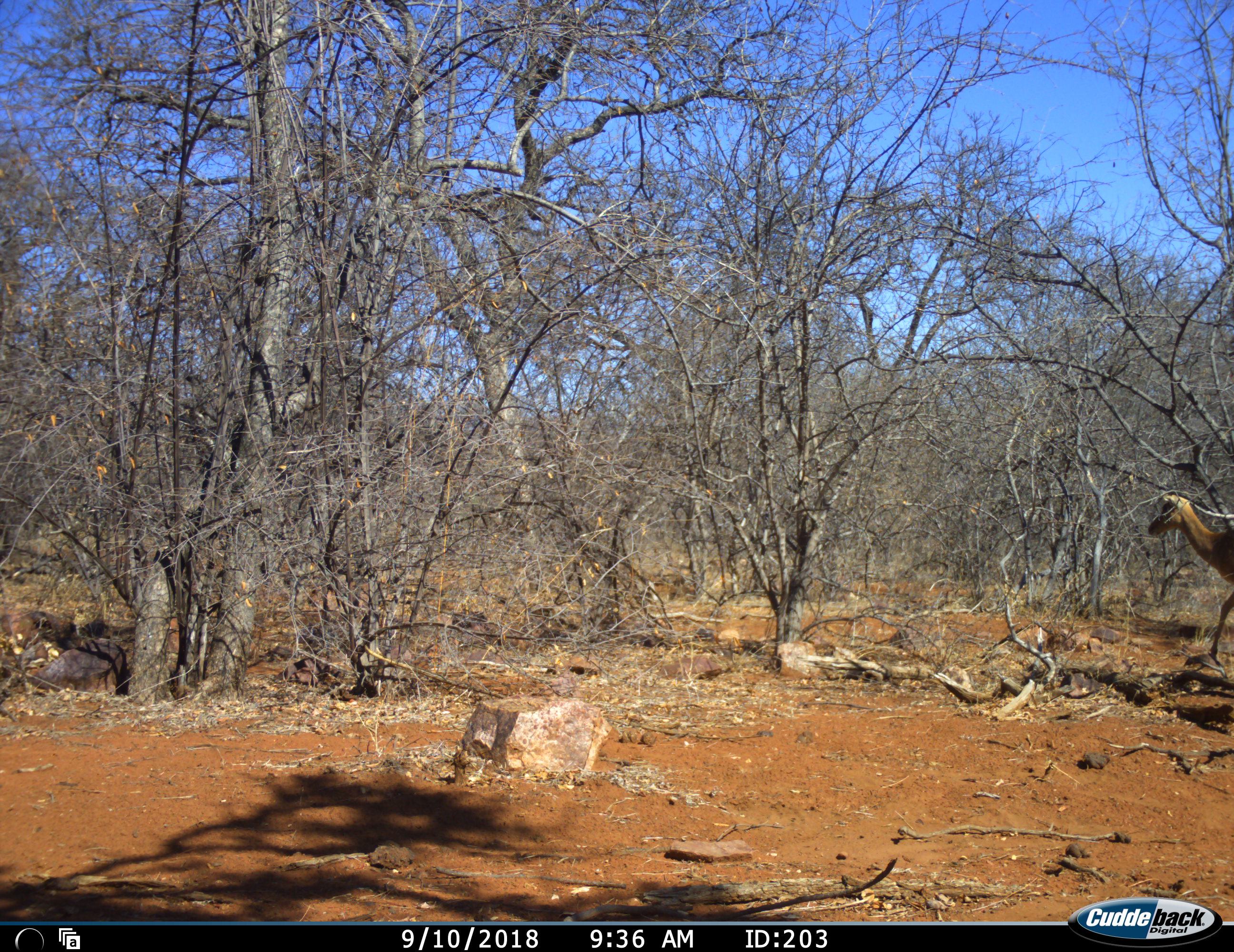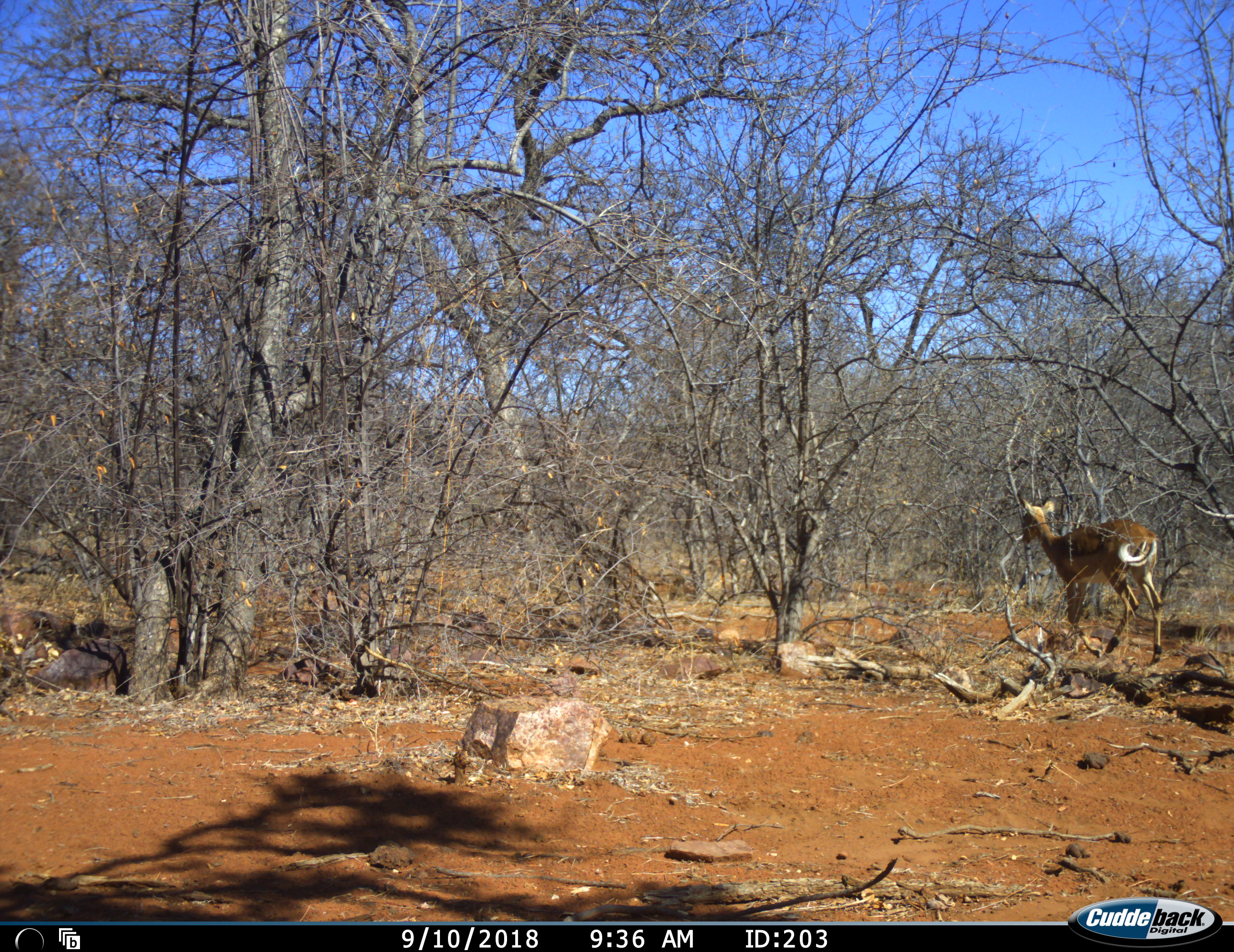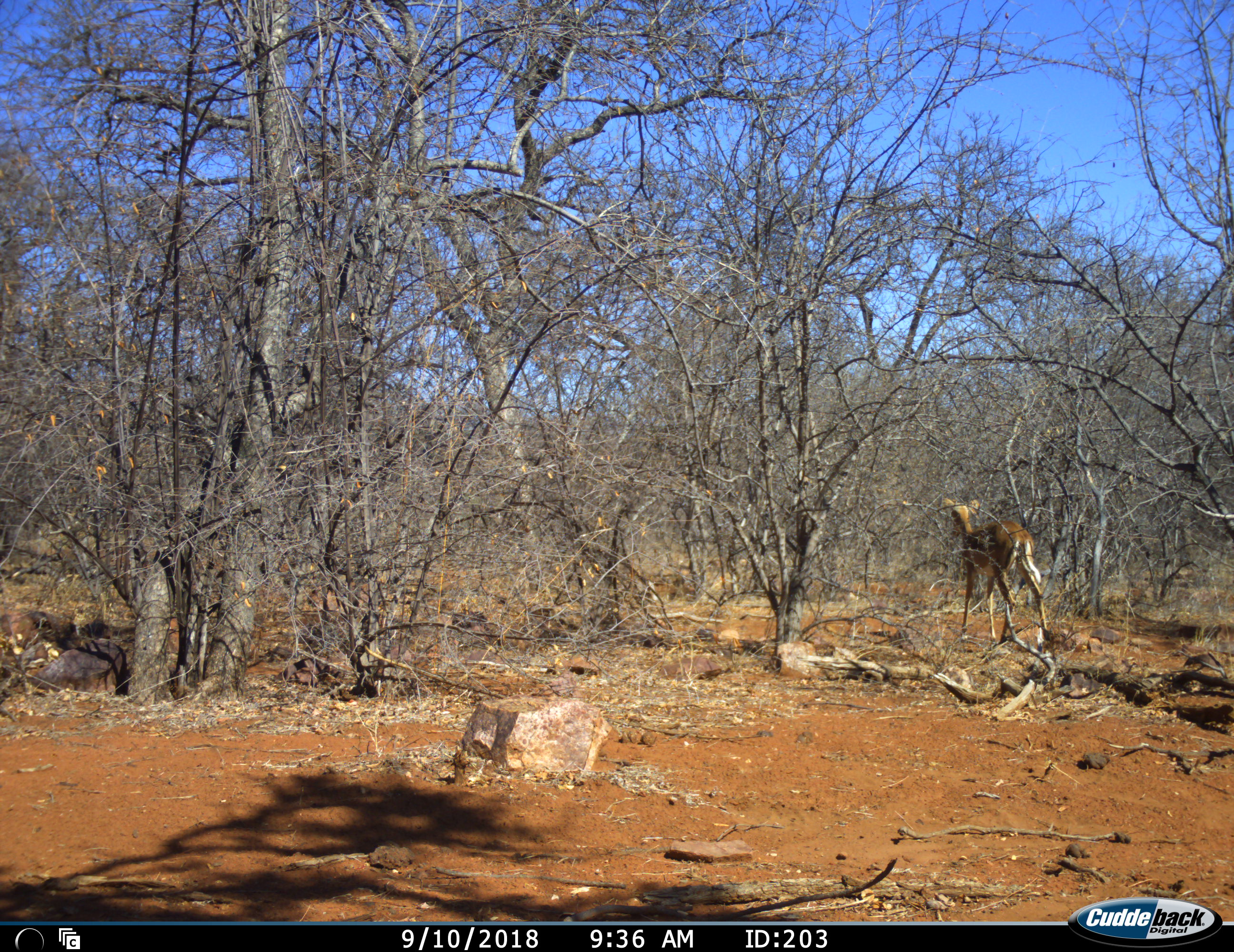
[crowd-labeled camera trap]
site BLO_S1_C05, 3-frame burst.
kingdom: Animalia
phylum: Chordata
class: Mammalia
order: Artiodactyla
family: Bovidae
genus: Aepyceros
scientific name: Aepyceros melampus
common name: impala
Impala (Aepyceros melampus), count 1. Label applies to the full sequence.